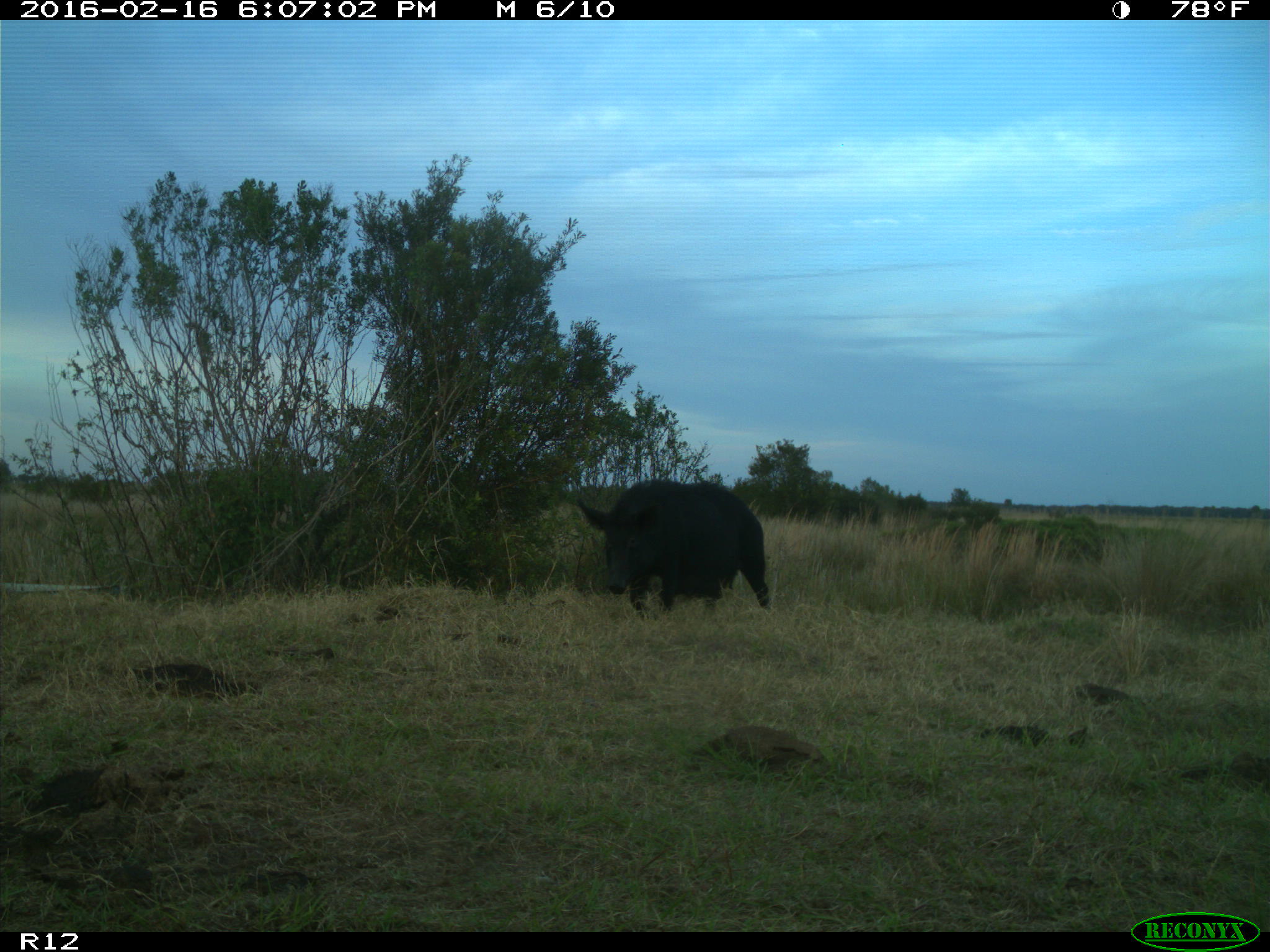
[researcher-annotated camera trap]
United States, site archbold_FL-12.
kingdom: Animalia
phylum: Chordata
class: Mammalia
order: Artiodactyla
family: Suidae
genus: Sus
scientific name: Sus scrofa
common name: wild boar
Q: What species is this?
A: Sus scrofa (wild boar).